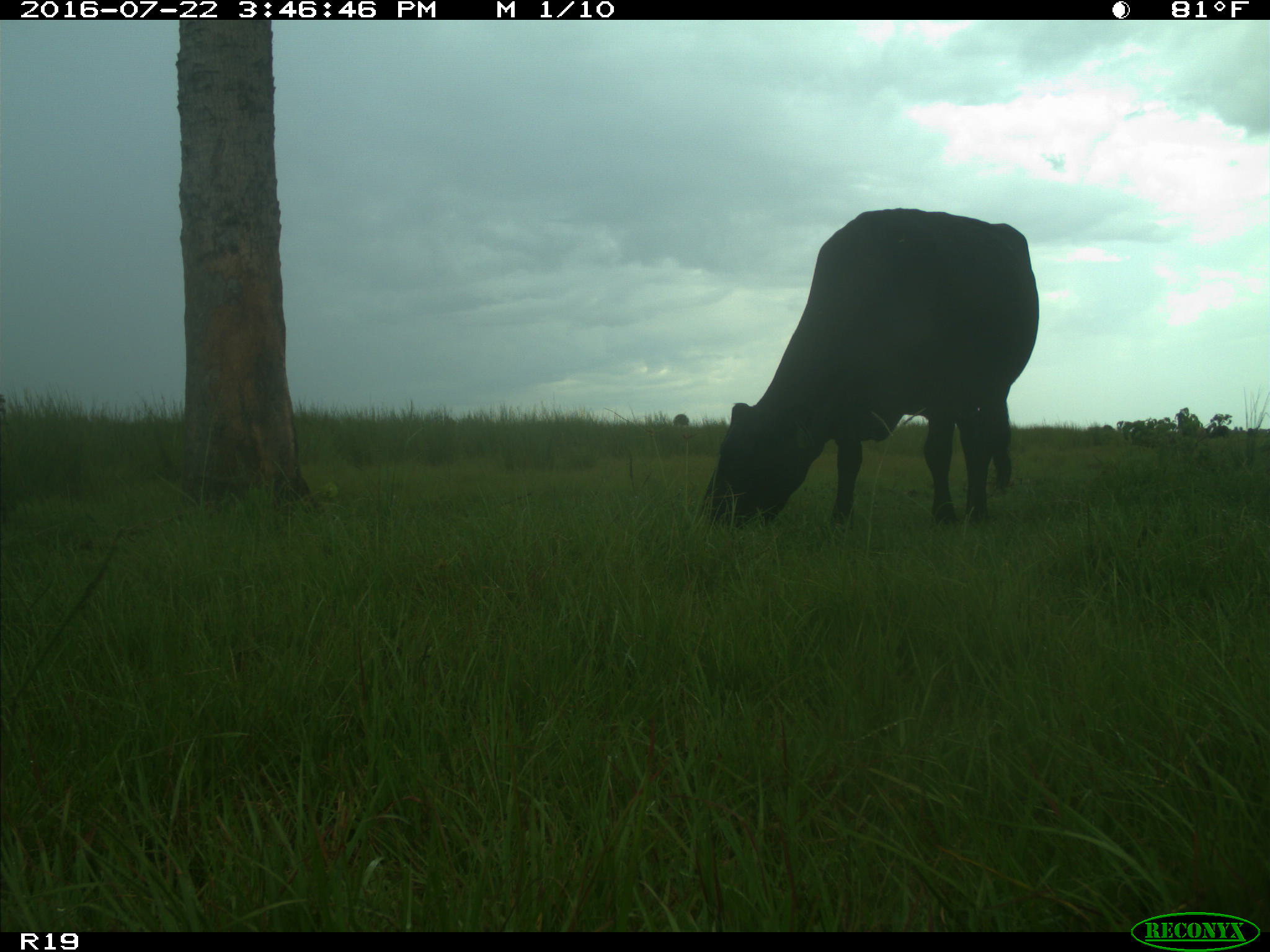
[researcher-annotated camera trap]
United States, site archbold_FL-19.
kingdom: Animalia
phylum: Chordata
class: Mammalia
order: Artiodactyla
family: Bovidae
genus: Bos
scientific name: Bos taurus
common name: domestic cow